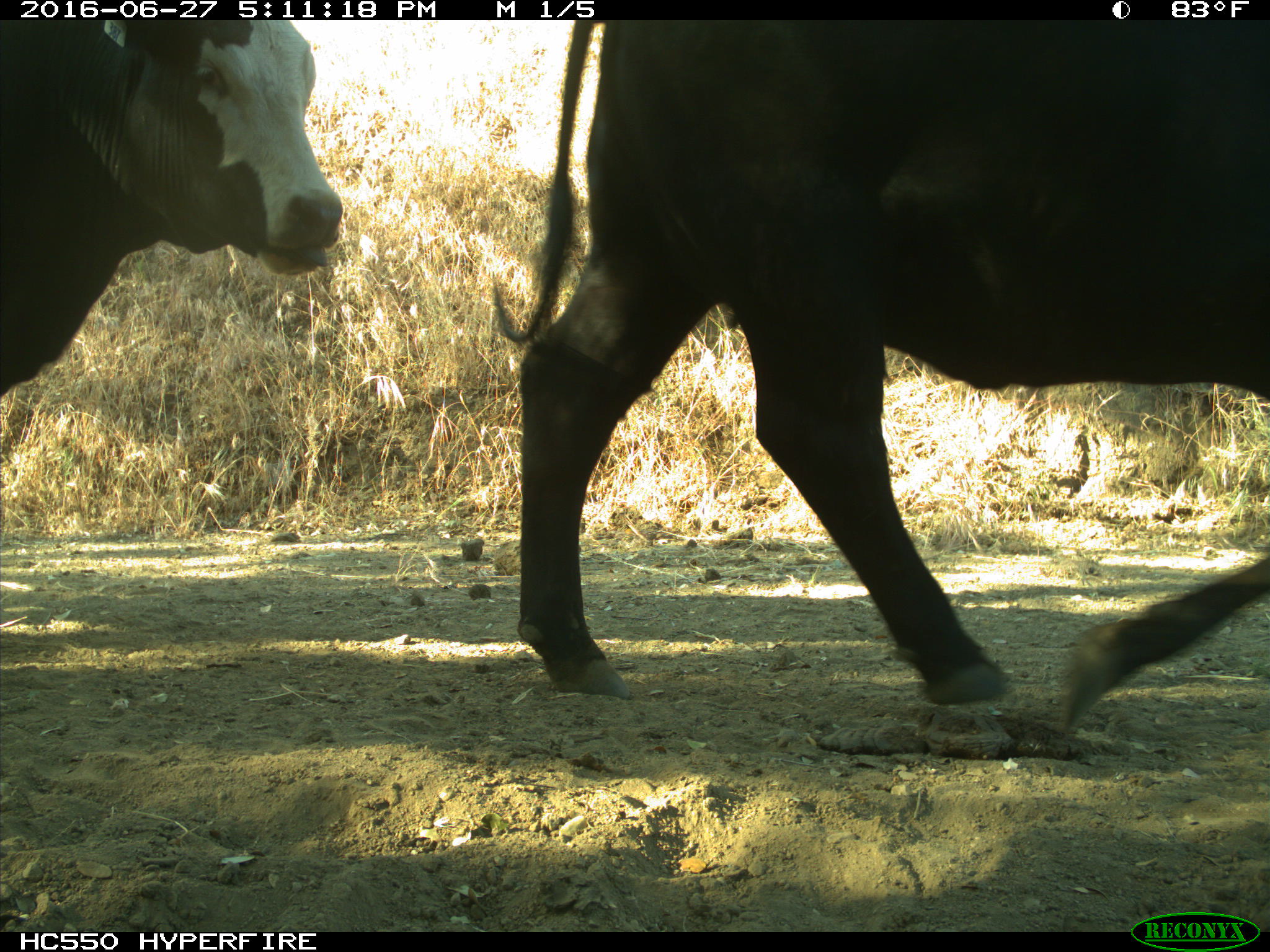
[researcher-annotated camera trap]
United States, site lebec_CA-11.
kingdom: Animalia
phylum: Chordata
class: Mammalia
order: Artiodactyla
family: Bovidae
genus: Bos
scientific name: Bos taurus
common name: domestic cow